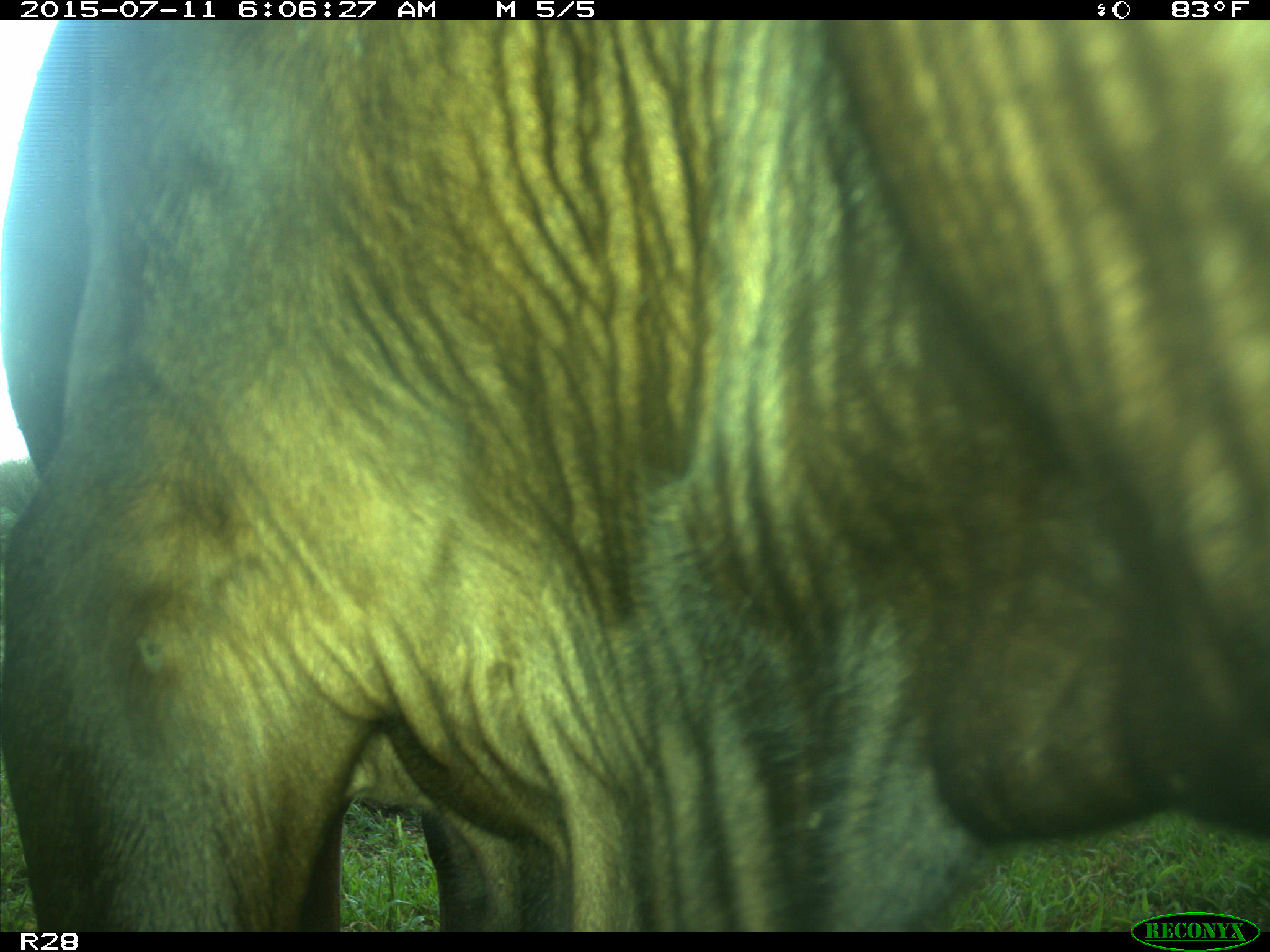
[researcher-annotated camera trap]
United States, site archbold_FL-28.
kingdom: Animalia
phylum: Chordata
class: Mammalia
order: Artiodactyla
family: Bovidae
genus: Bos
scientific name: Bos taurus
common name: domestic cow